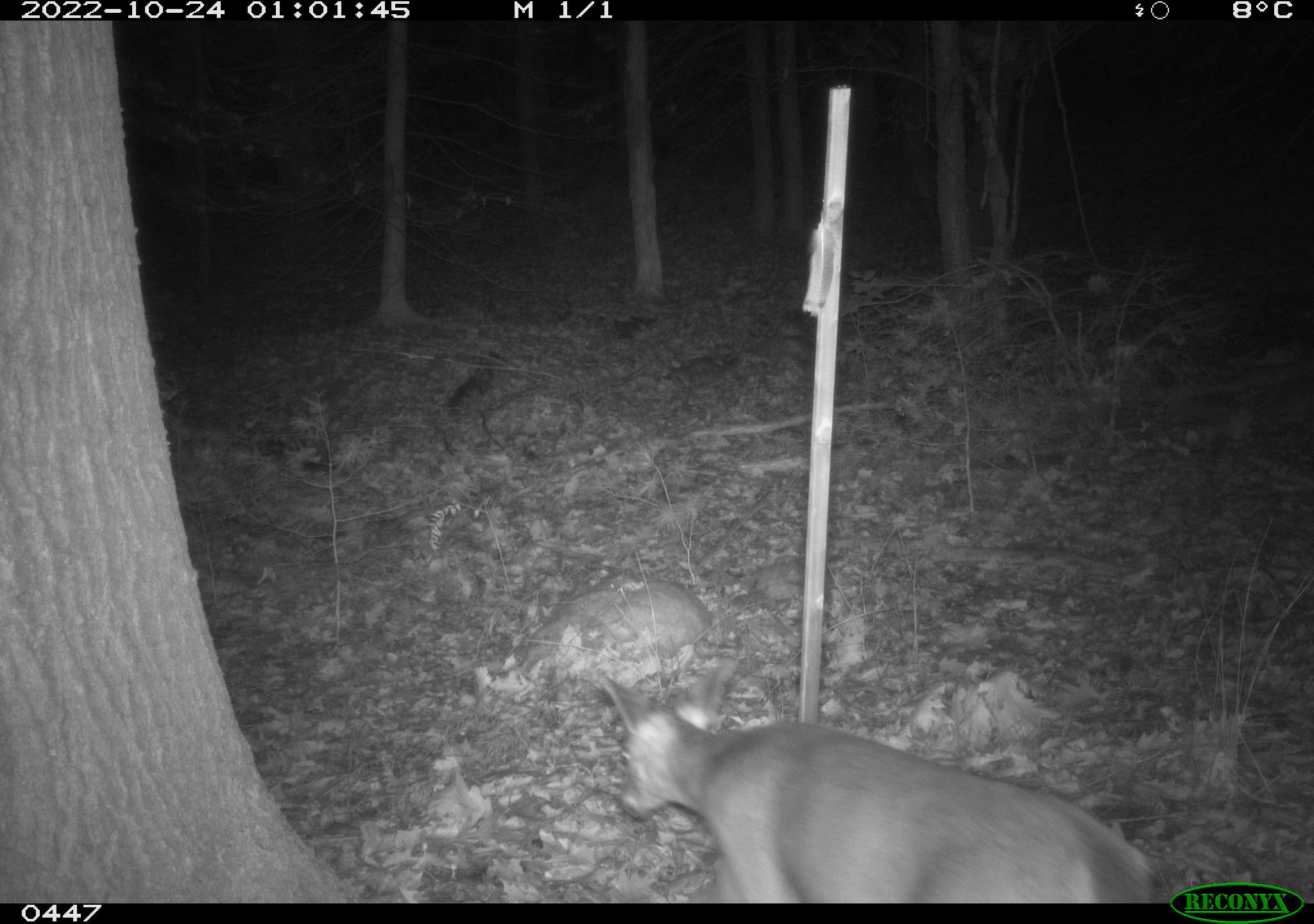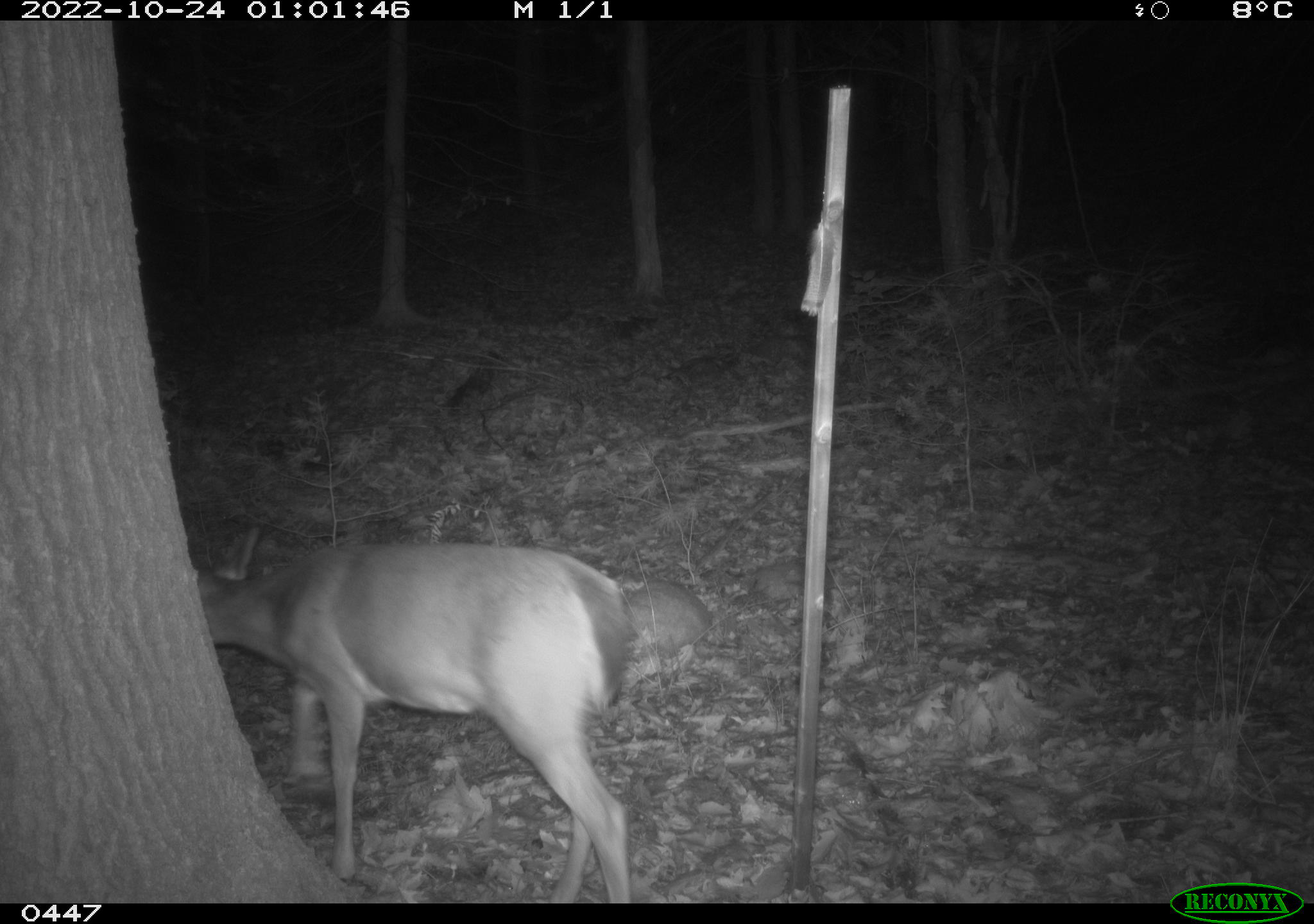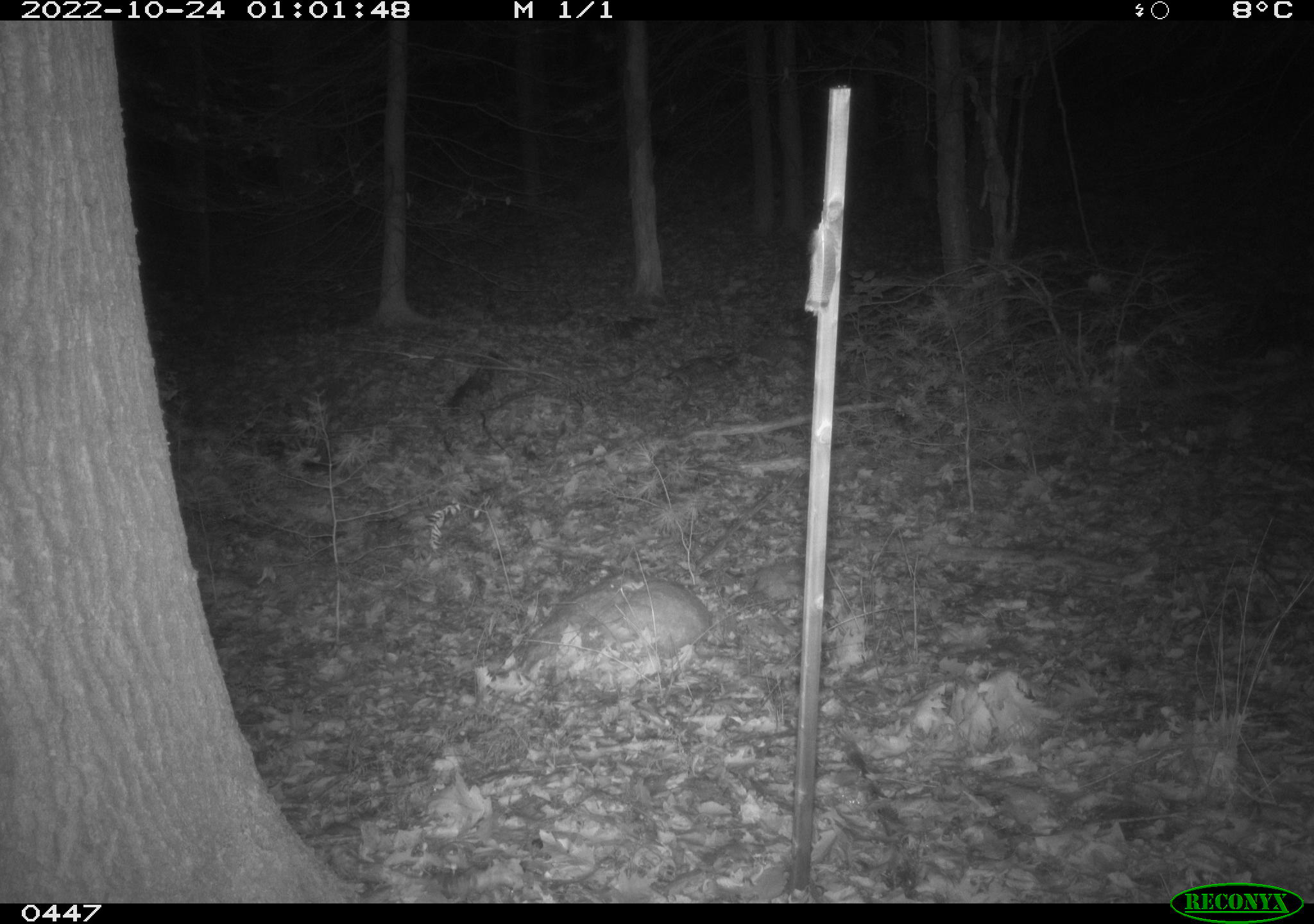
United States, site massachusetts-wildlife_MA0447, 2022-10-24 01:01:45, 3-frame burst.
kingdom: Animalia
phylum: Chordata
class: Mammalia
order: Artiodactyla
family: Cervidae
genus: Odocoileus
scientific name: Odocoileus virginianus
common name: white-tailed deer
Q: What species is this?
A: White-tailed deer (Odocoileus virginianus).